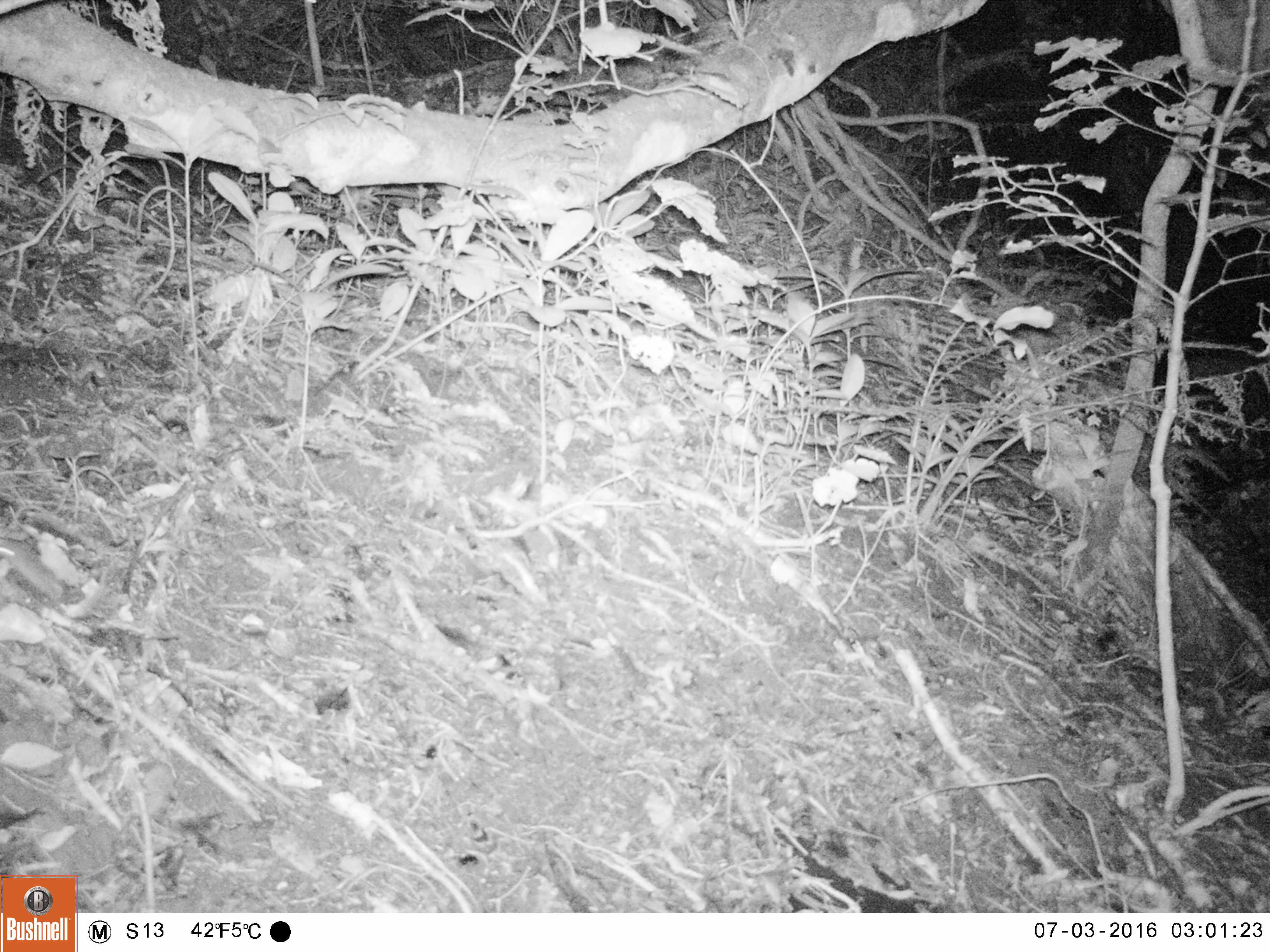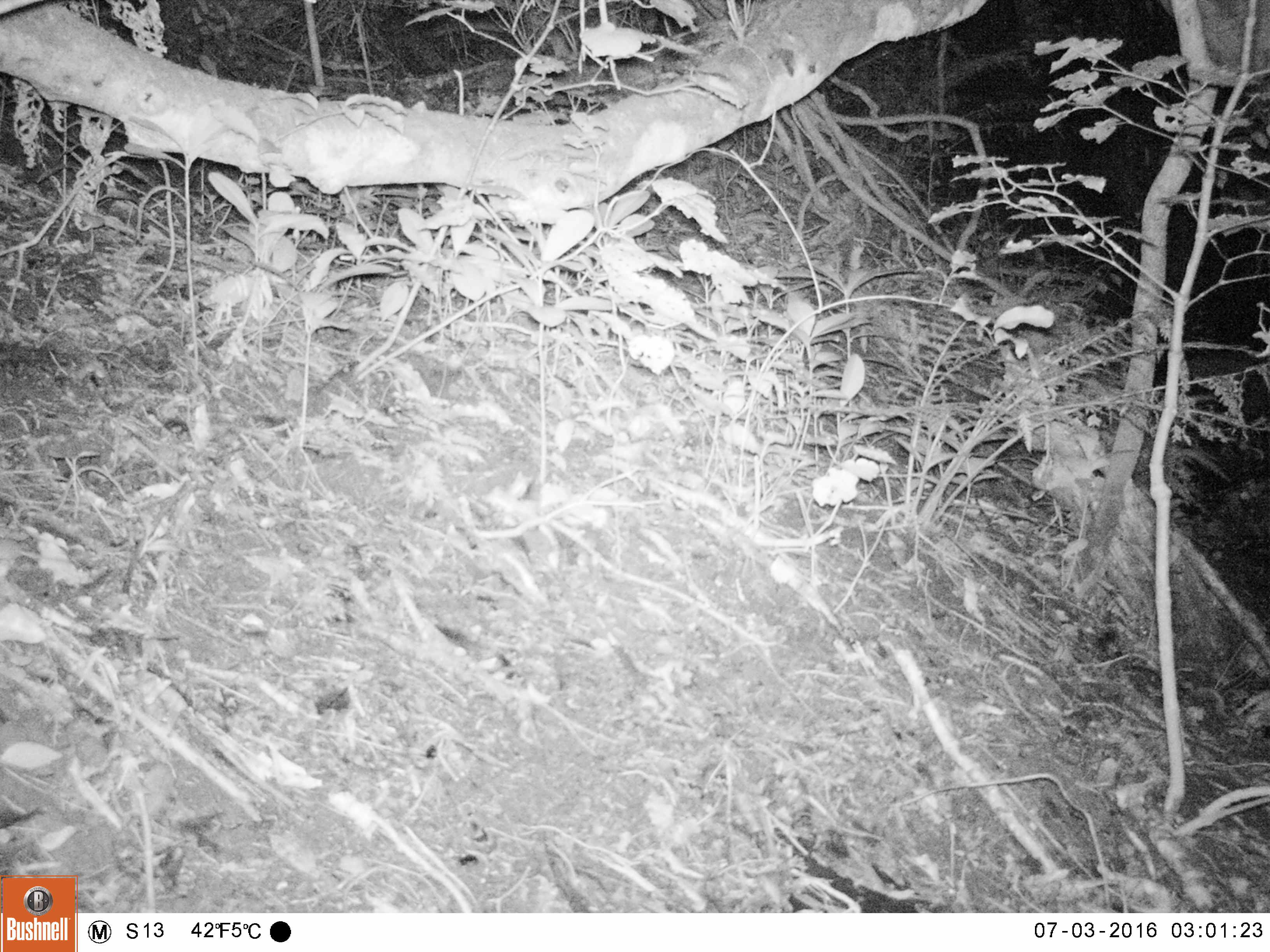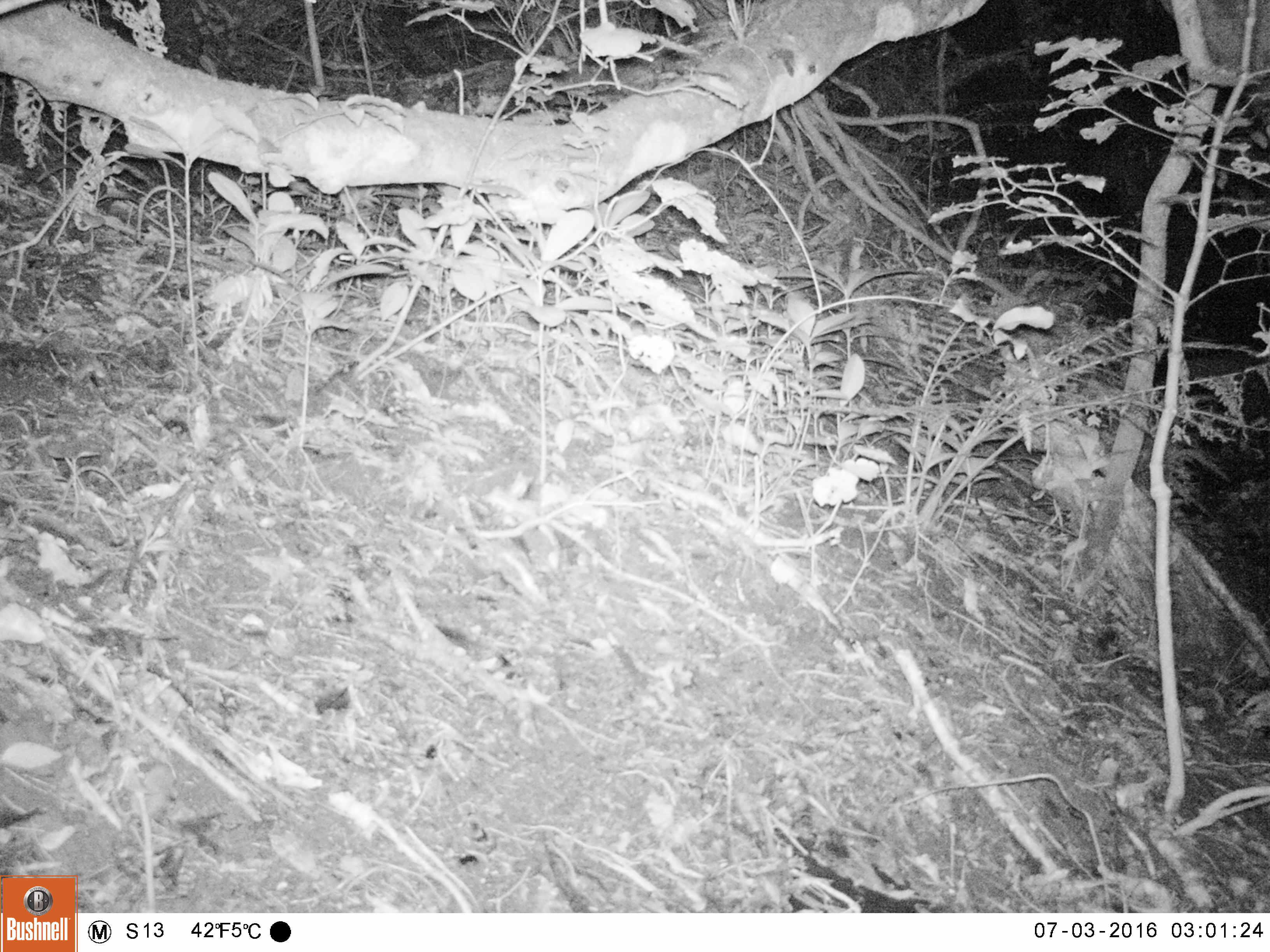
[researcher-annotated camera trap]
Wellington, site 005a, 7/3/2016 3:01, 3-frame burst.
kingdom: Animalia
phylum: Chordata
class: Mammalia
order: Rodentia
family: Muridae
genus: Mus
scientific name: Mus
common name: mouse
Mouse (Mus).